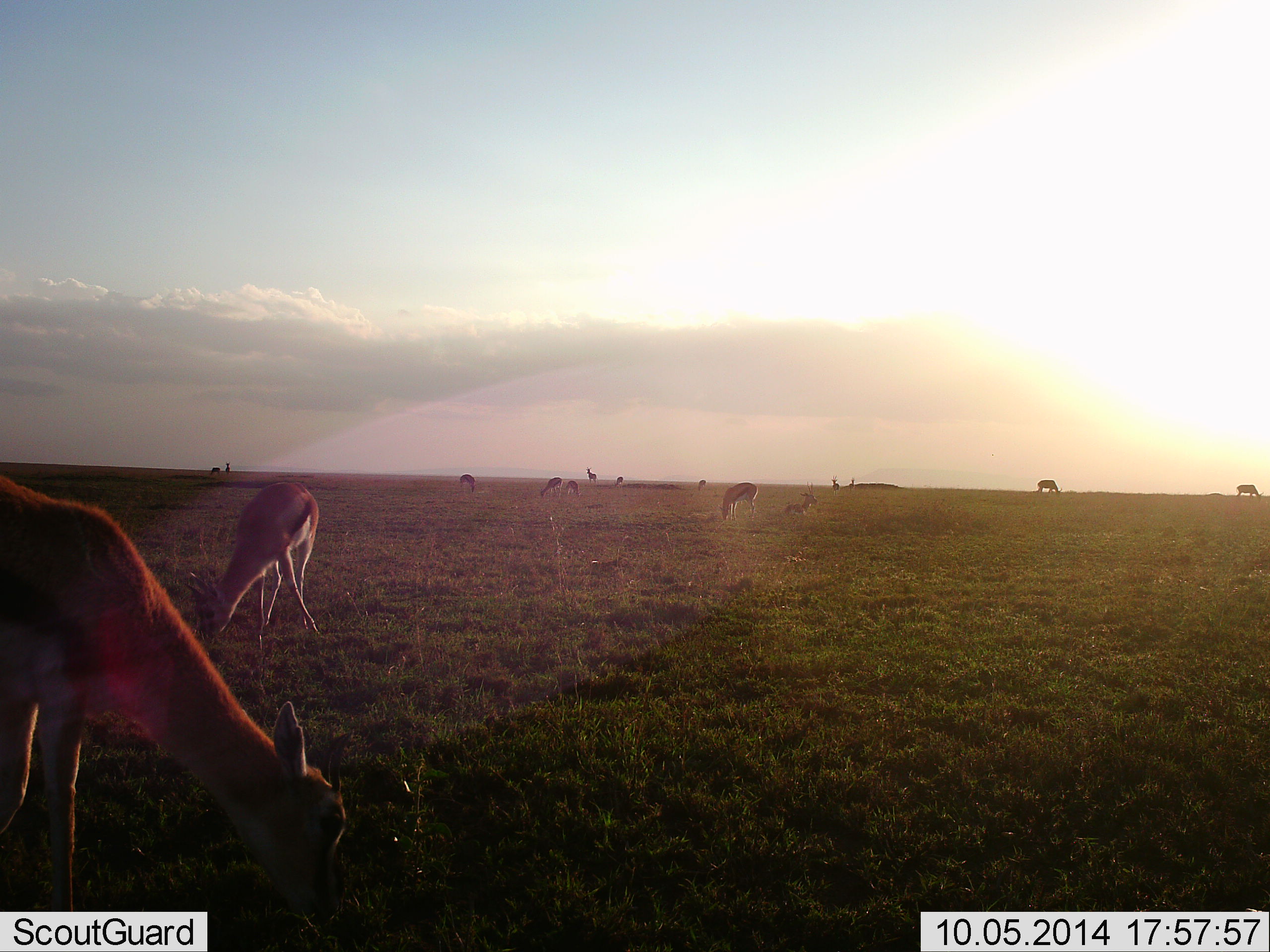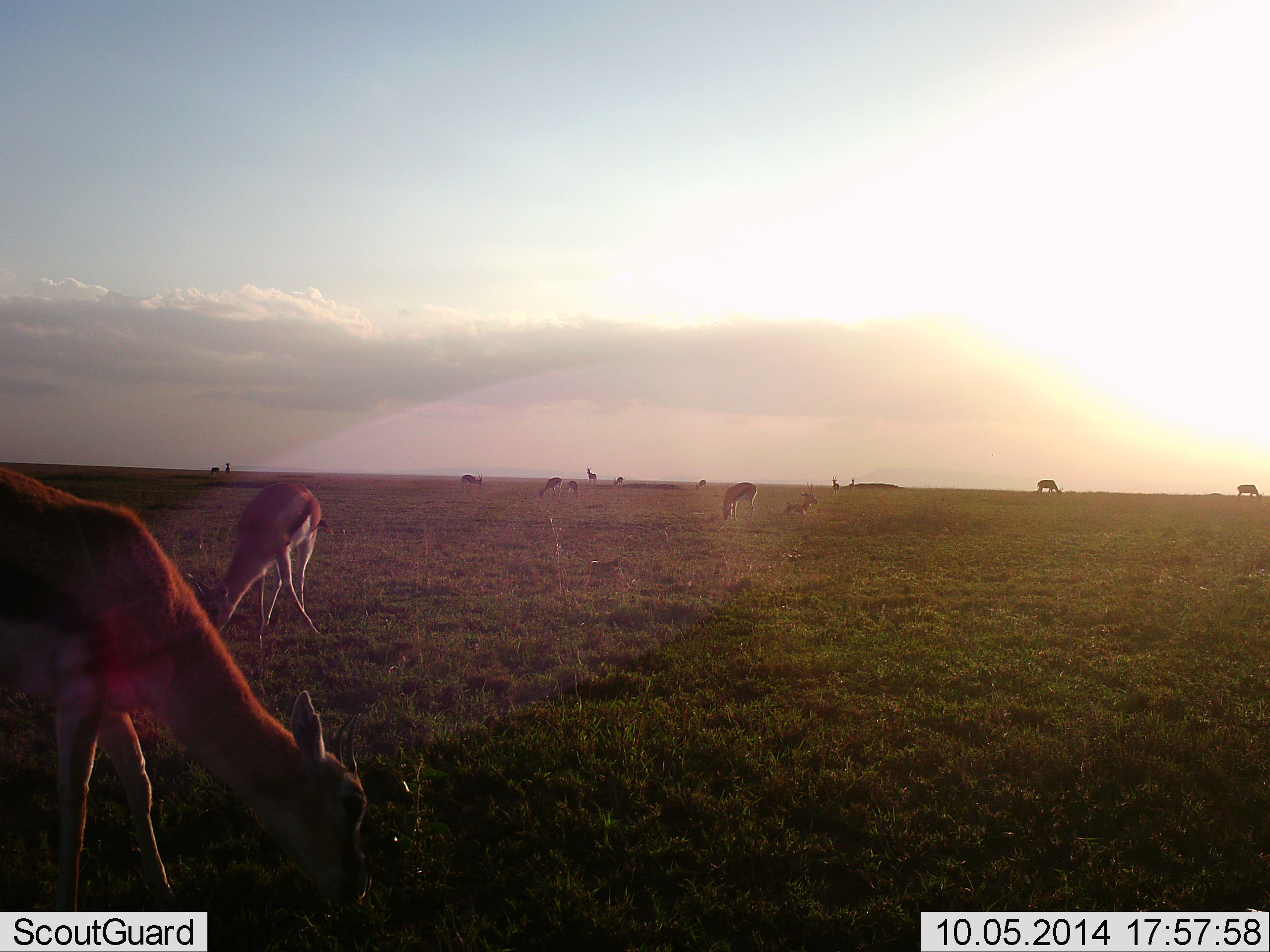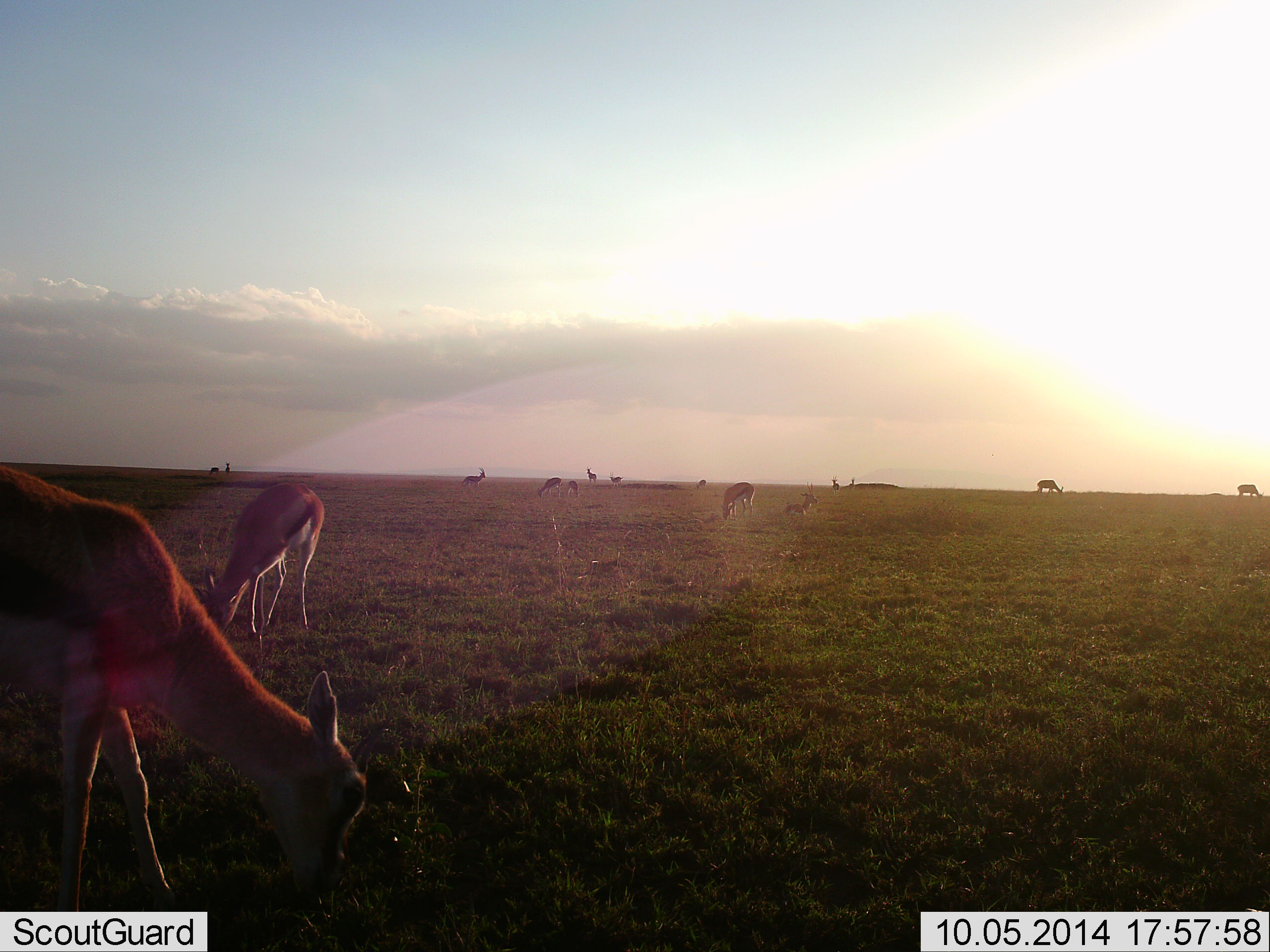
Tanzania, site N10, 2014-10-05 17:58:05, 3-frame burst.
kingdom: Animalia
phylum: Chordata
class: Mammalia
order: Artiodactyla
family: Bovidae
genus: Eudorcas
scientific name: Eudorcas thomsonii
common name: thomson's gazelle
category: gazellethomsons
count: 11-50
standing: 60%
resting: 40%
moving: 30%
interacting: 10%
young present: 30%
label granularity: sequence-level